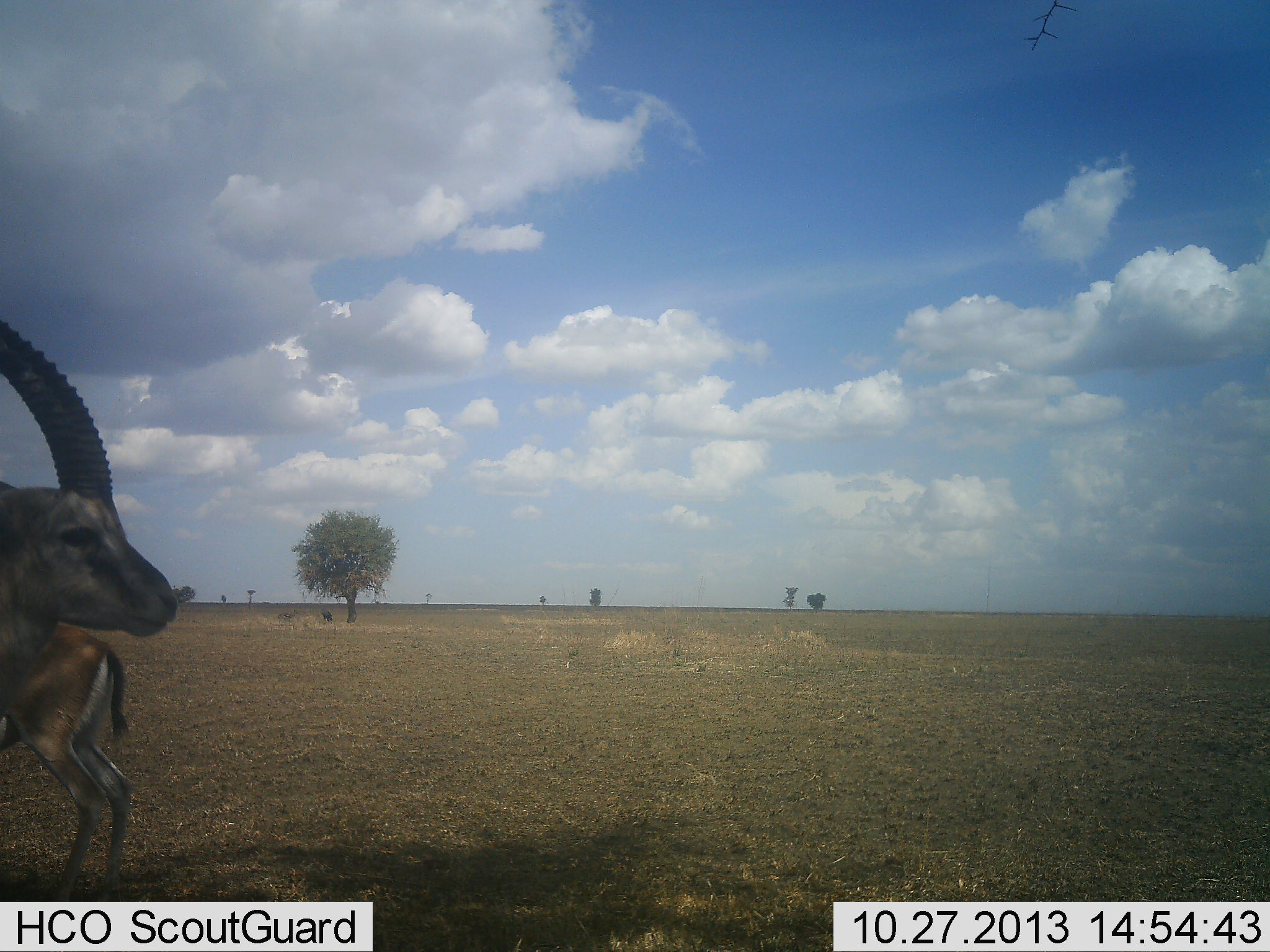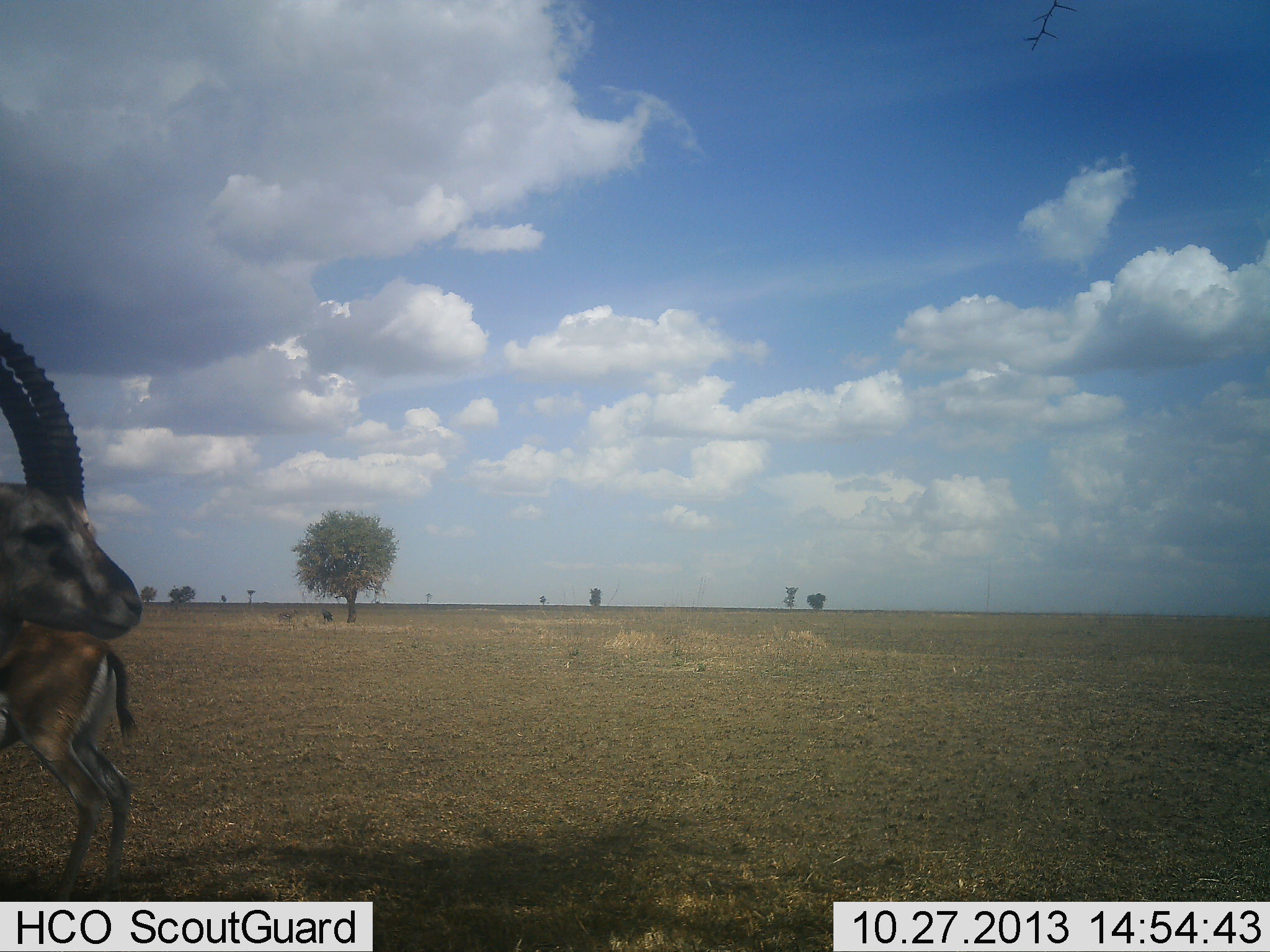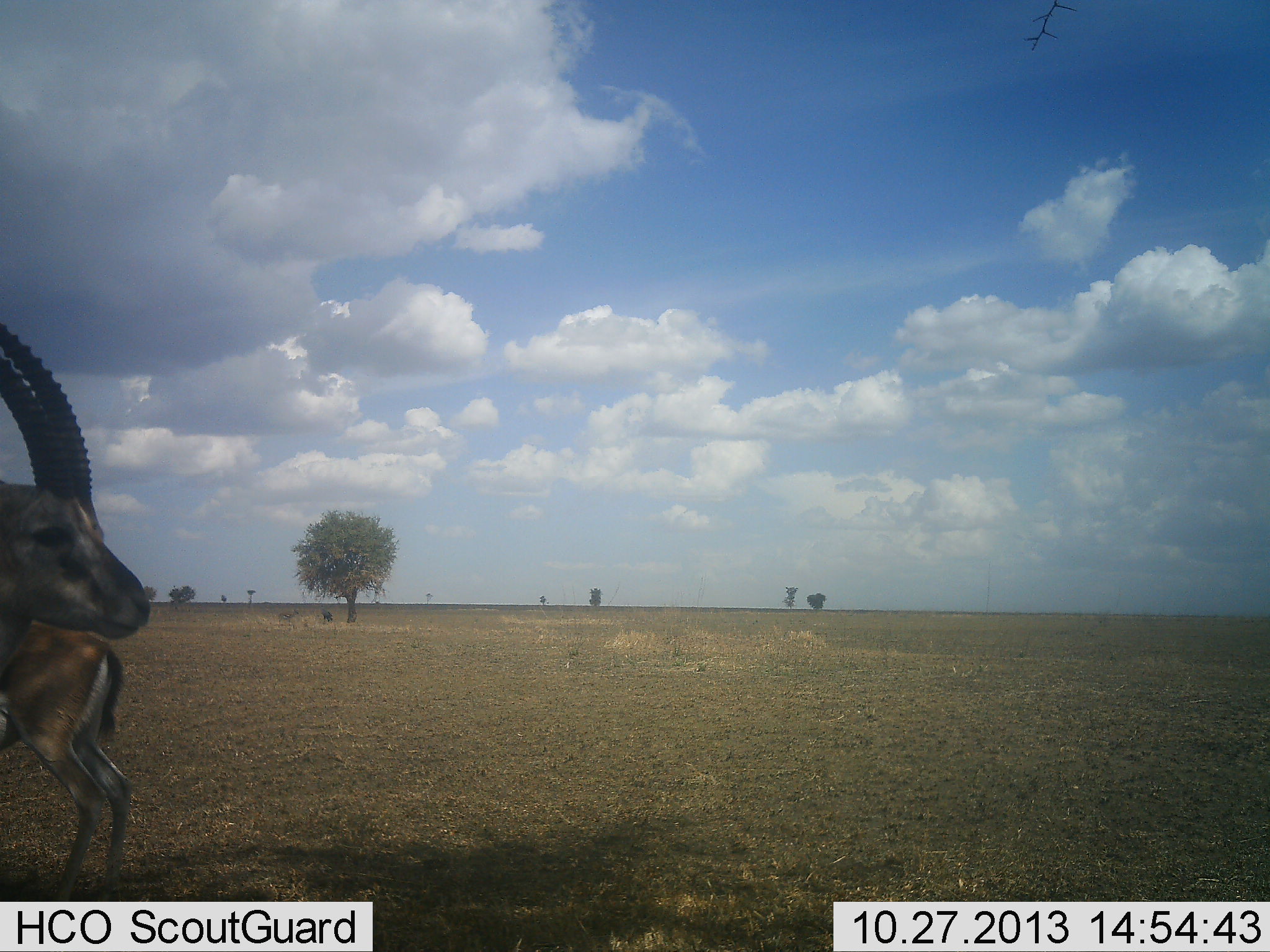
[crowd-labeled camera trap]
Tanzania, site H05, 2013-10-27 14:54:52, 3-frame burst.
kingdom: Animalia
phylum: Chordata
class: Mammalia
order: Artiodactyla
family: Bovidae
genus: Eudorcas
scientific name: Eudorcas thomsonii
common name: thomson's gazelle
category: gazellethomsons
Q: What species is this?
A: Gazellethomsons (thomson's gazelle) (Eudorcas thomsonii).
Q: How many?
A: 2.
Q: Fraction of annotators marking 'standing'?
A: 94%.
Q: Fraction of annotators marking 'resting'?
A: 0%.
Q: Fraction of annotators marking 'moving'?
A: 19%.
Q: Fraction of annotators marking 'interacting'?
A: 0%.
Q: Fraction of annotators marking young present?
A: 0%.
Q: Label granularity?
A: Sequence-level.